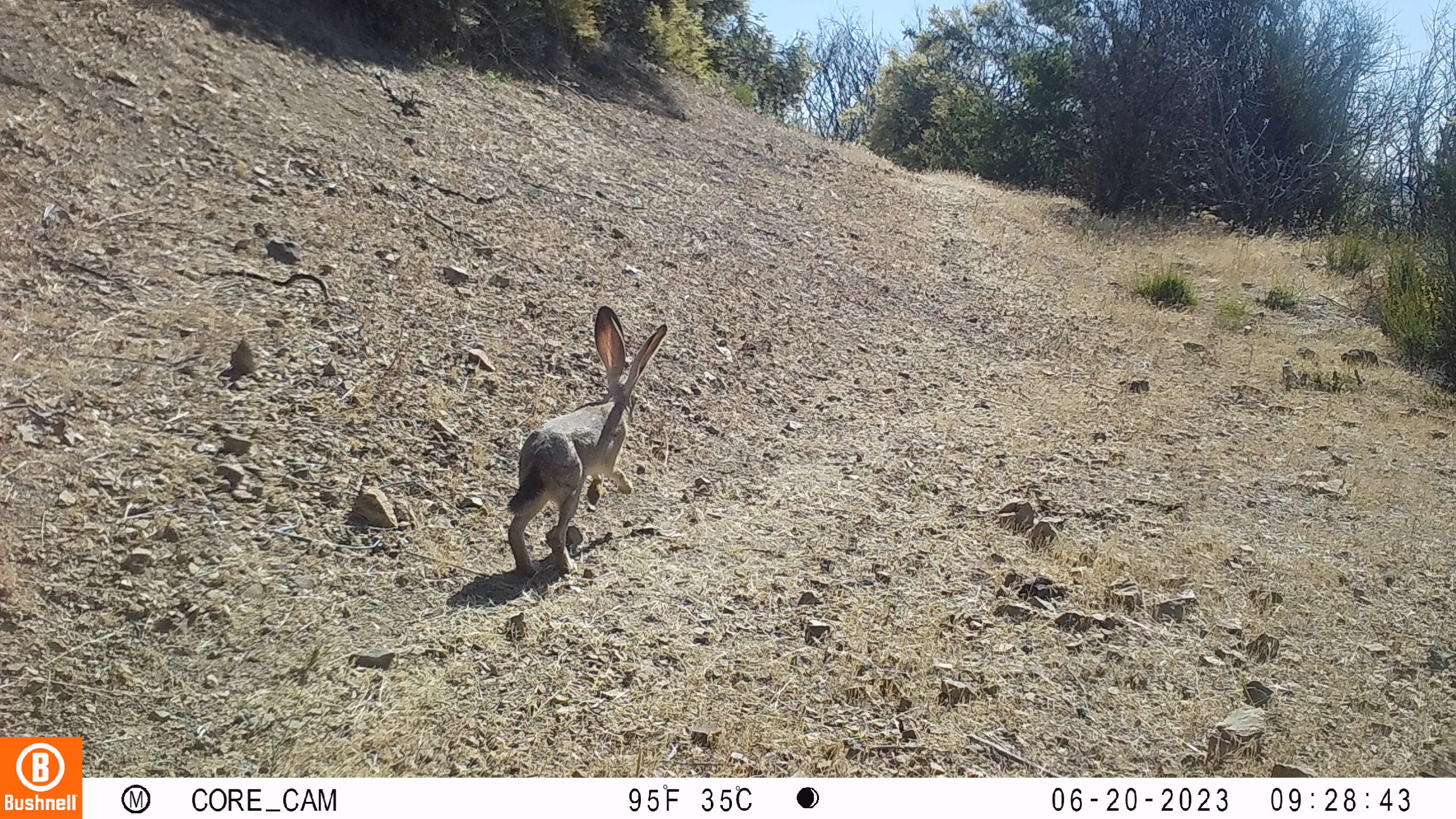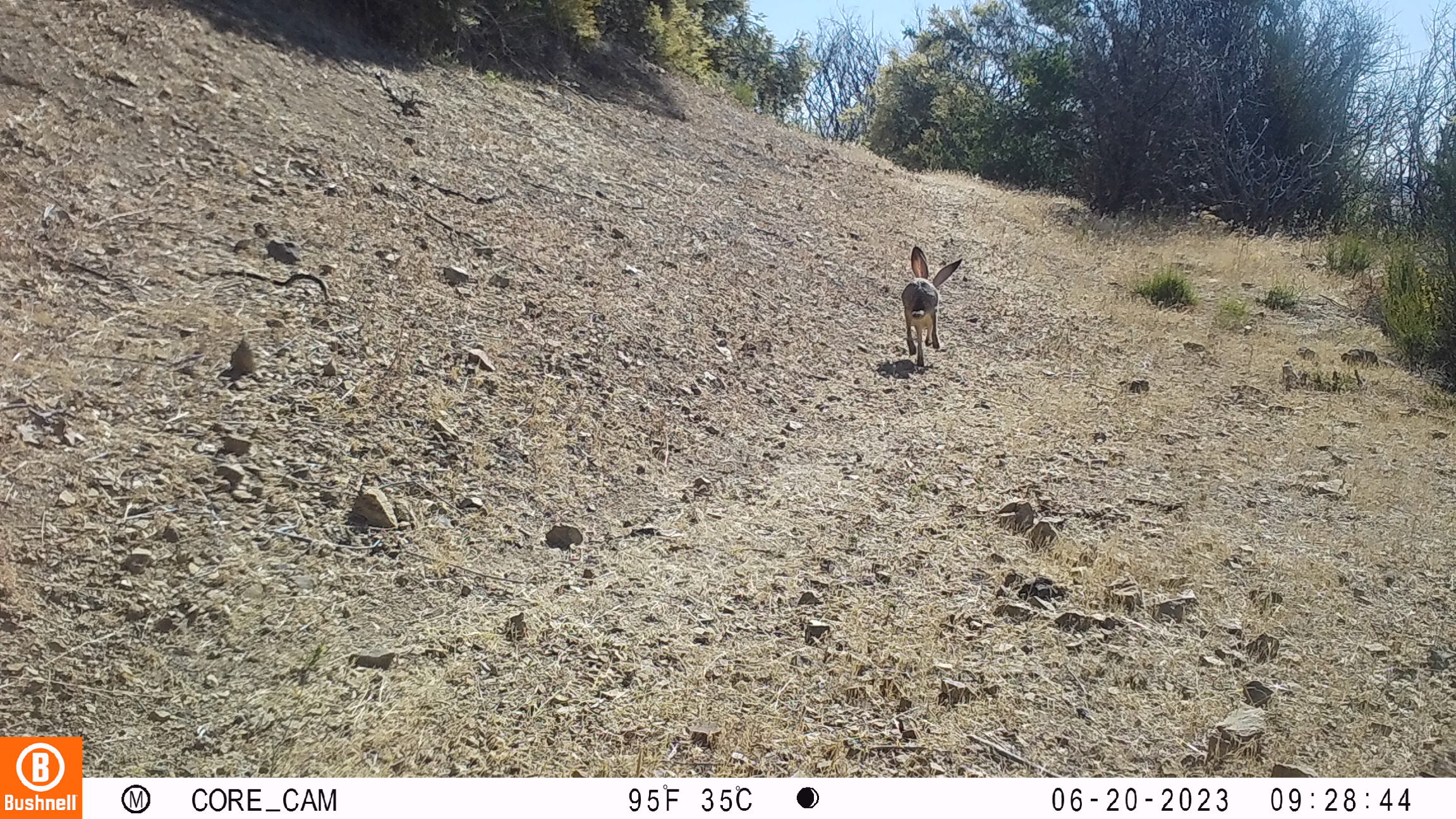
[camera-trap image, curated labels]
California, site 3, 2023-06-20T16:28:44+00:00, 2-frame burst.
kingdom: Animalia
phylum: Chordata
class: Mammalia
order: Lagomorpha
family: Leporidae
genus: Lepus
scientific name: Lepus californicus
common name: black-tailed jackrabbit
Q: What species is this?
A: Black-tailed jackrabbit (Lepus californicus).